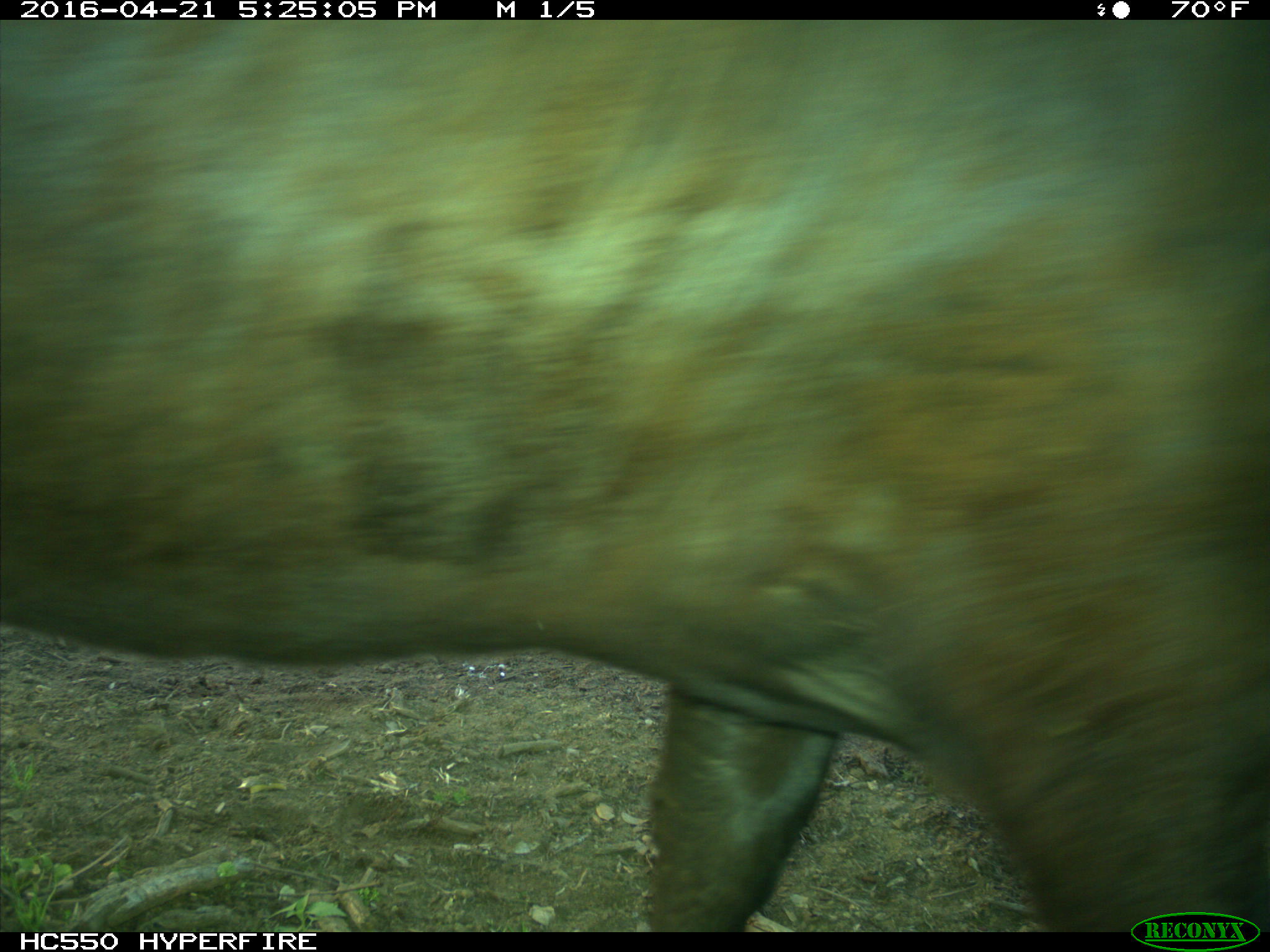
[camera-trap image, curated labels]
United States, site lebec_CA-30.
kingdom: Animalia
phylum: Chordata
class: Mammalia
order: Artiodactyla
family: Bovidae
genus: Bos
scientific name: Bos taurus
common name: domestic cow